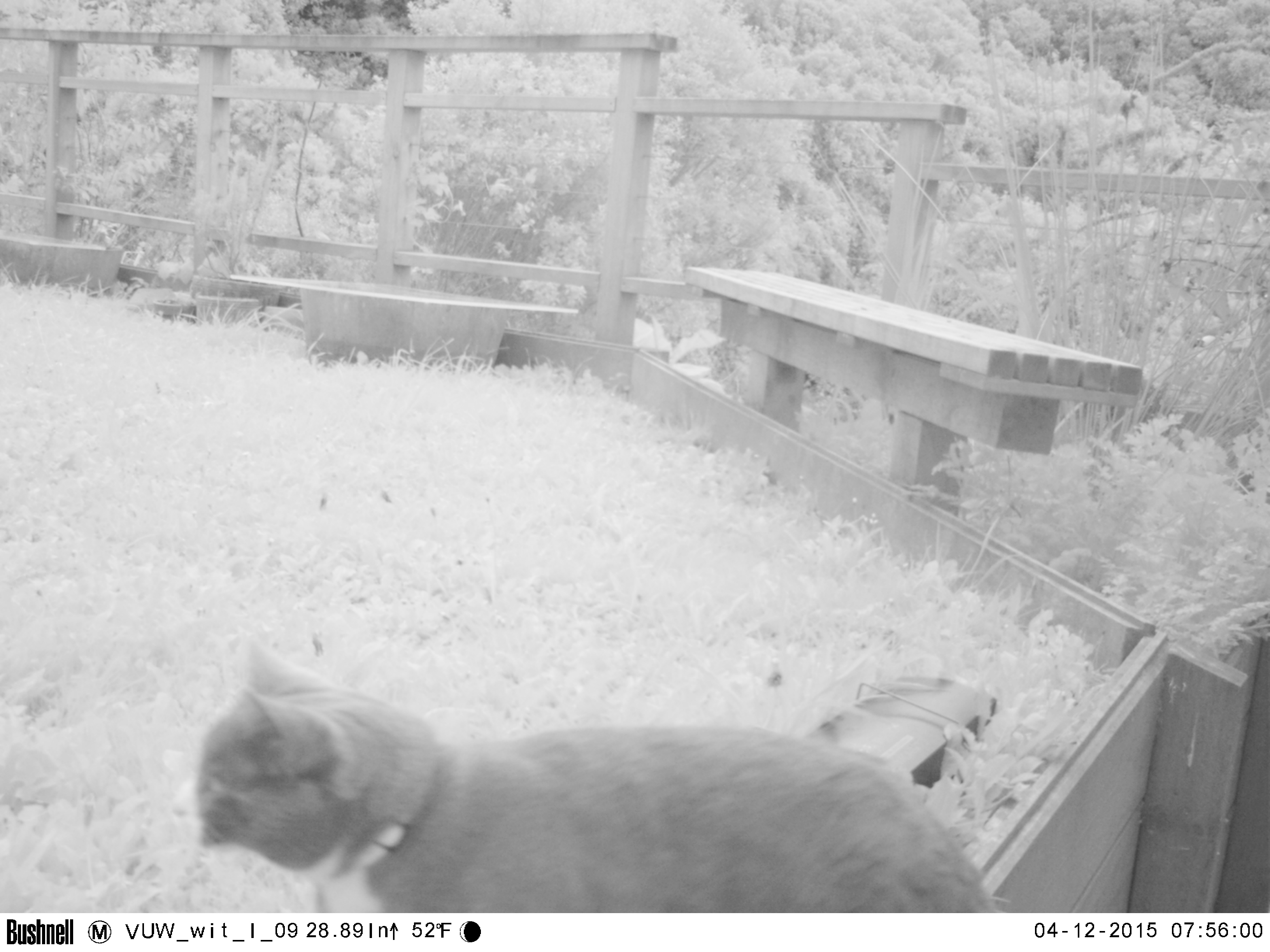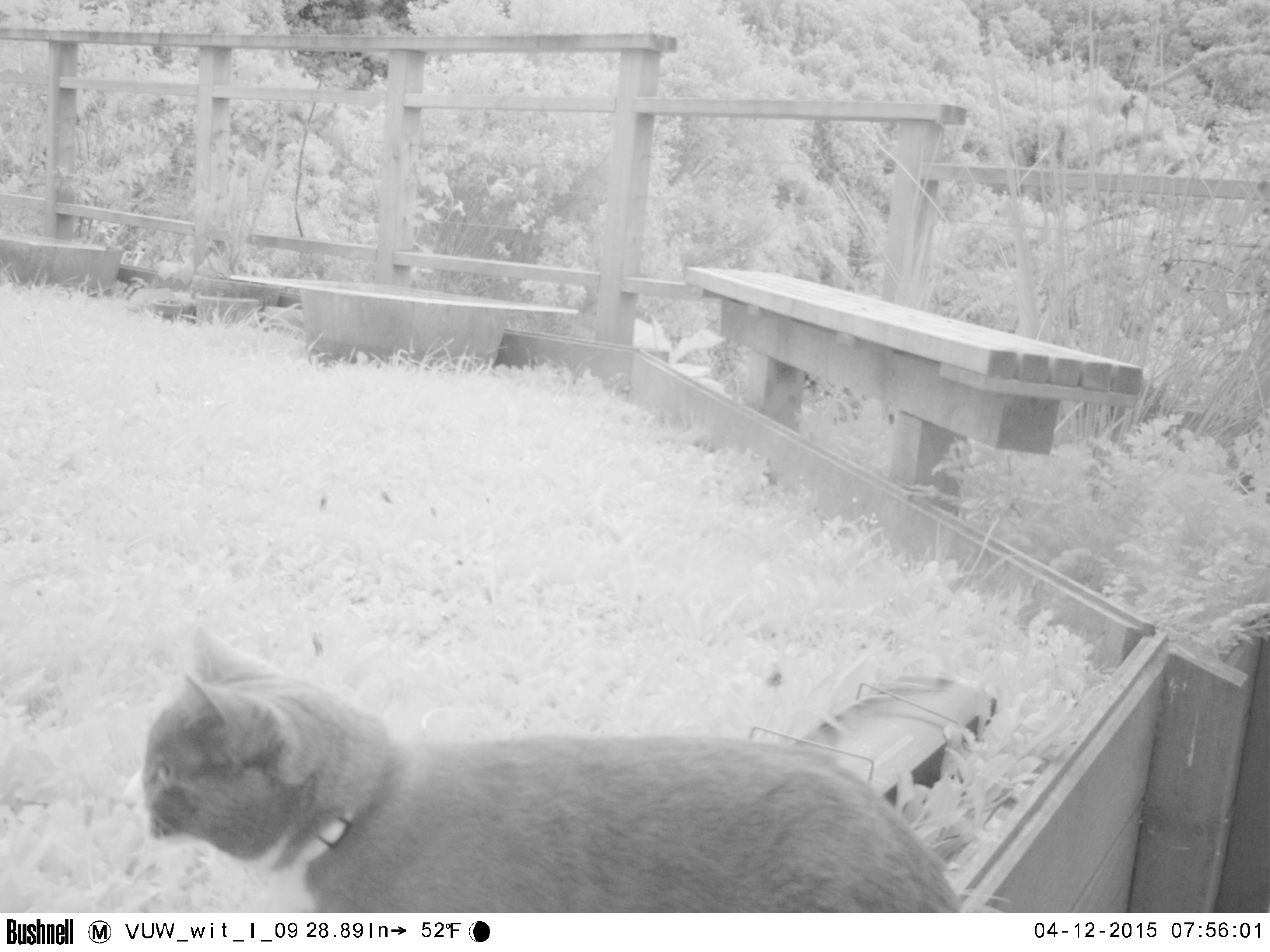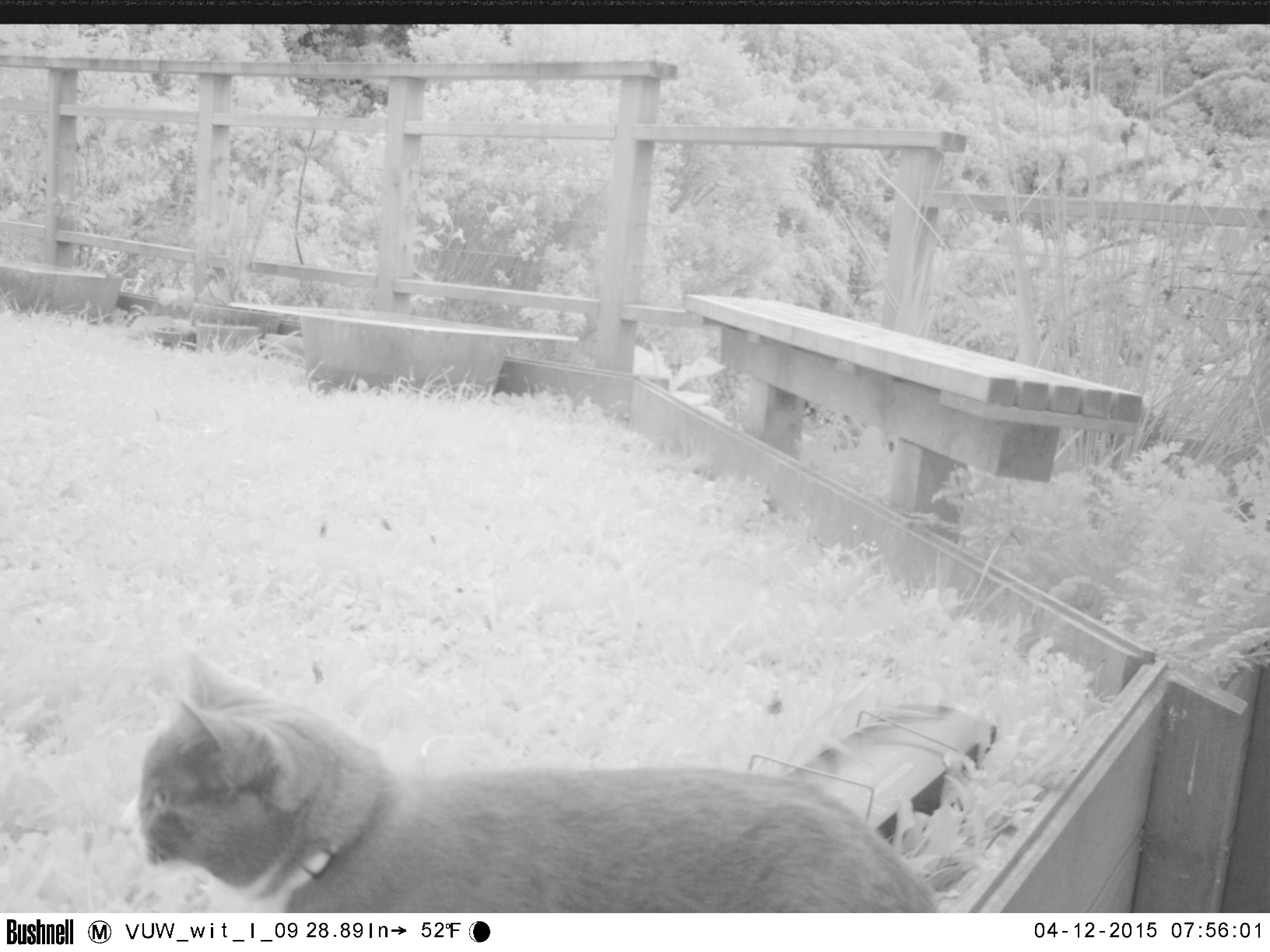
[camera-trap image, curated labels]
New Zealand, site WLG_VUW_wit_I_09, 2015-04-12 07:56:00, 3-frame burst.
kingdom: Animalia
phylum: Chordata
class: Mammalia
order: Carnivora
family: Felidae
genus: Felis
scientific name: Felis catus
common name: domestic cat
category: cat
Cat (domestic cat) (Felis catus).